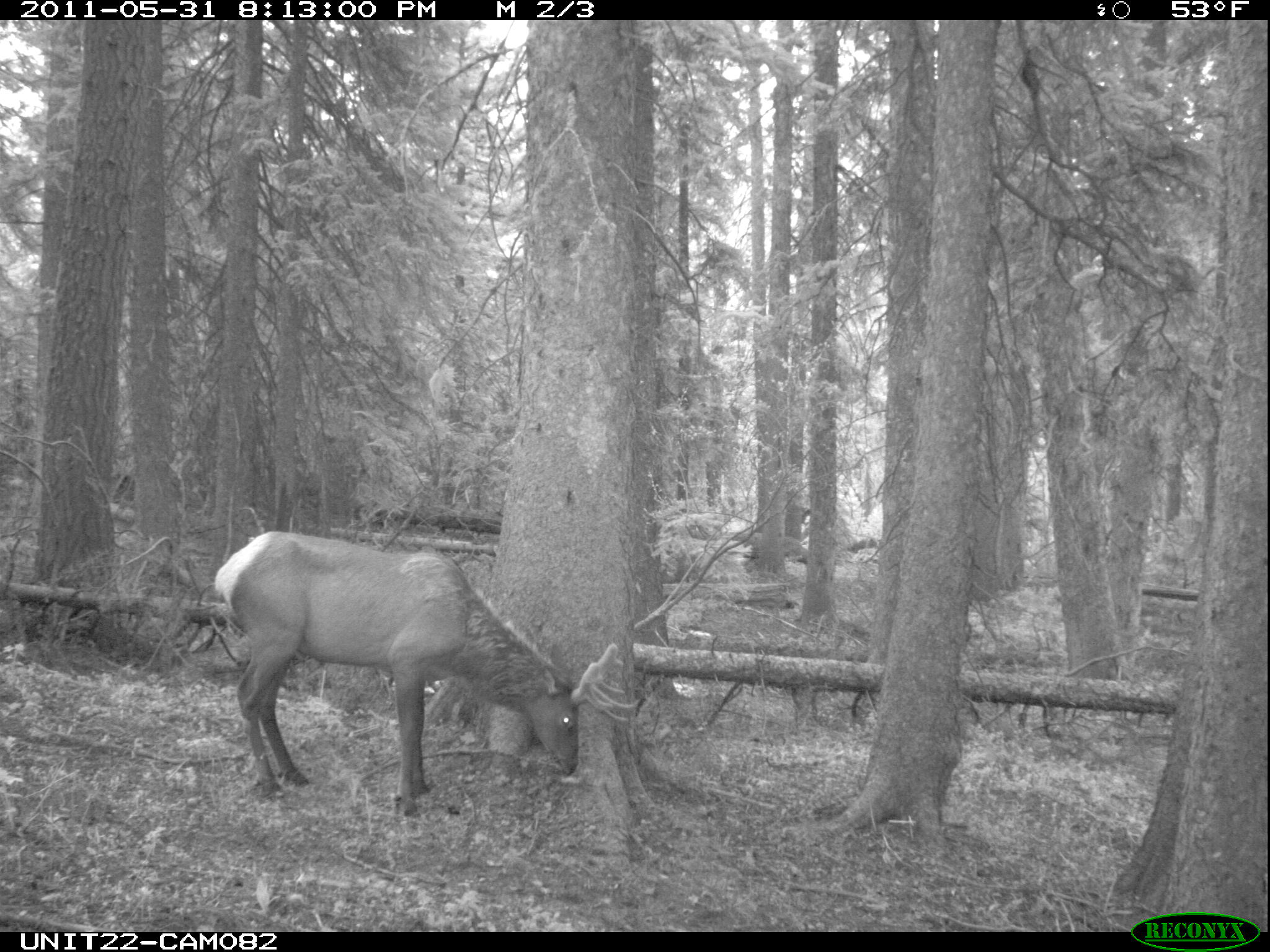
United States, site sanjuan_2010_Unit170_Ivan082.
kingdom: Animalia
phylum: Chordata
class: Mammalia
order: Artiodactyla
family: Cervidae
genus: Cervus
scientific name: Cervus elaphus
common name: red deer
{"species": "Cervus elaphus (red deer)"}